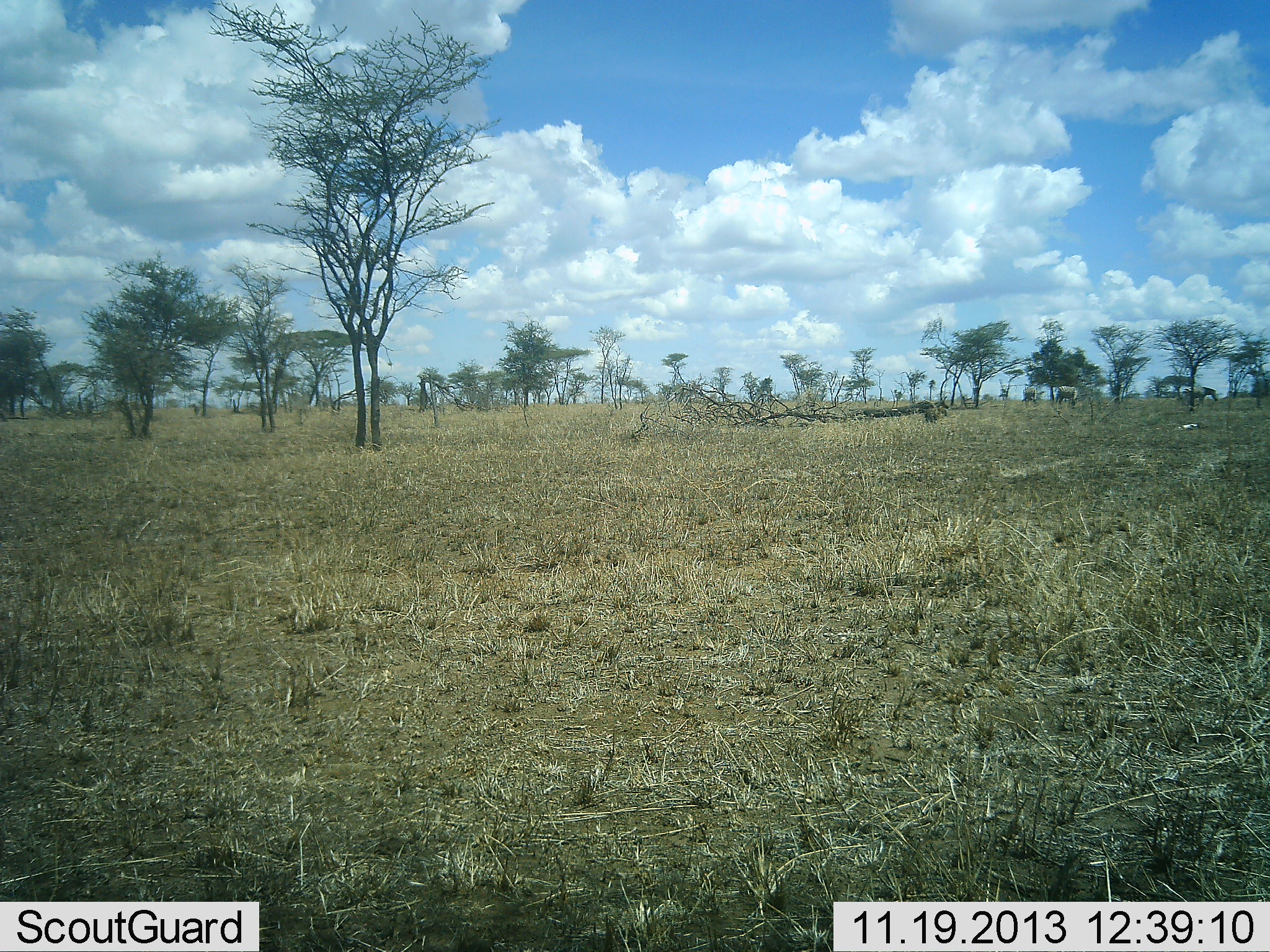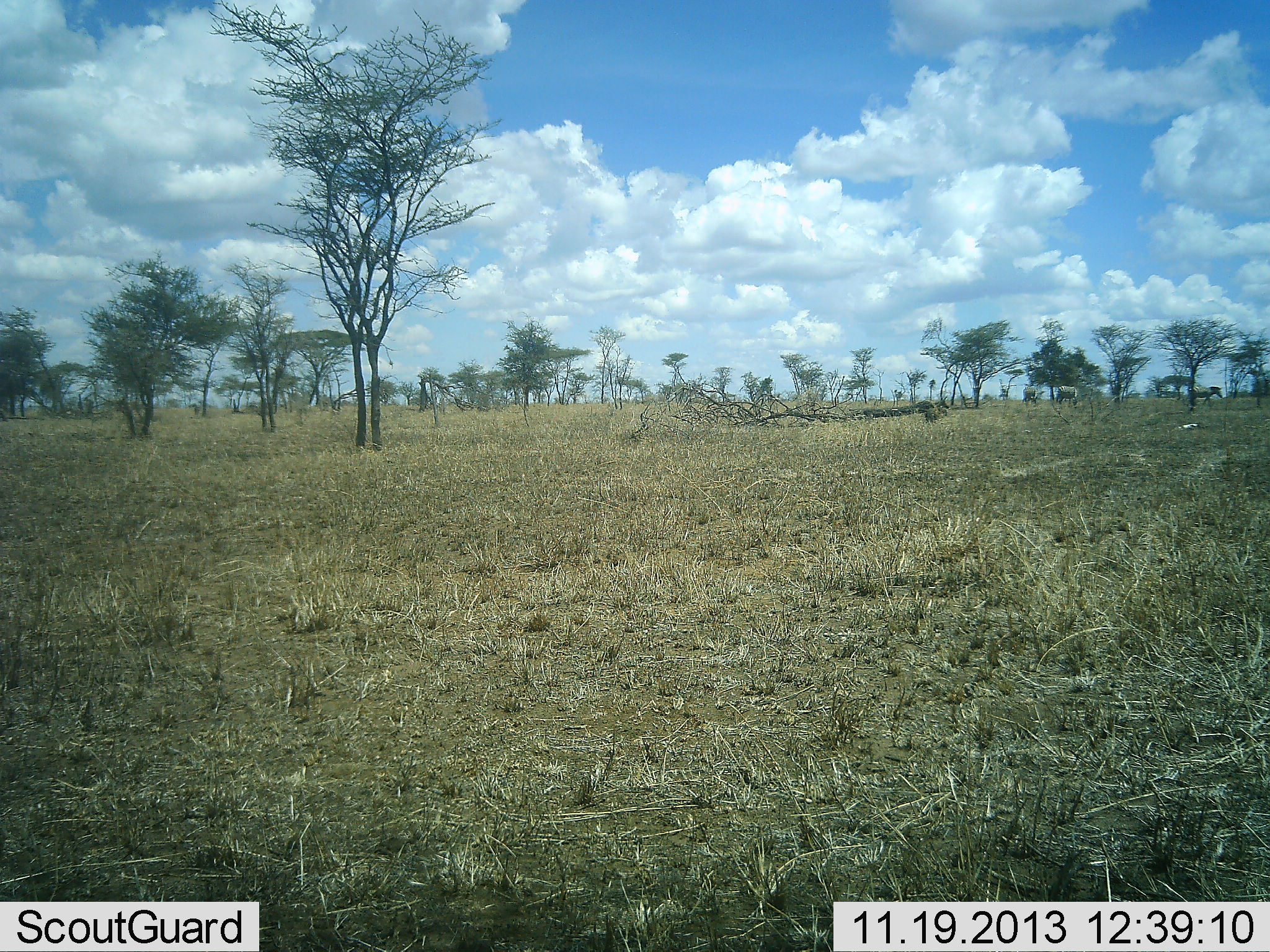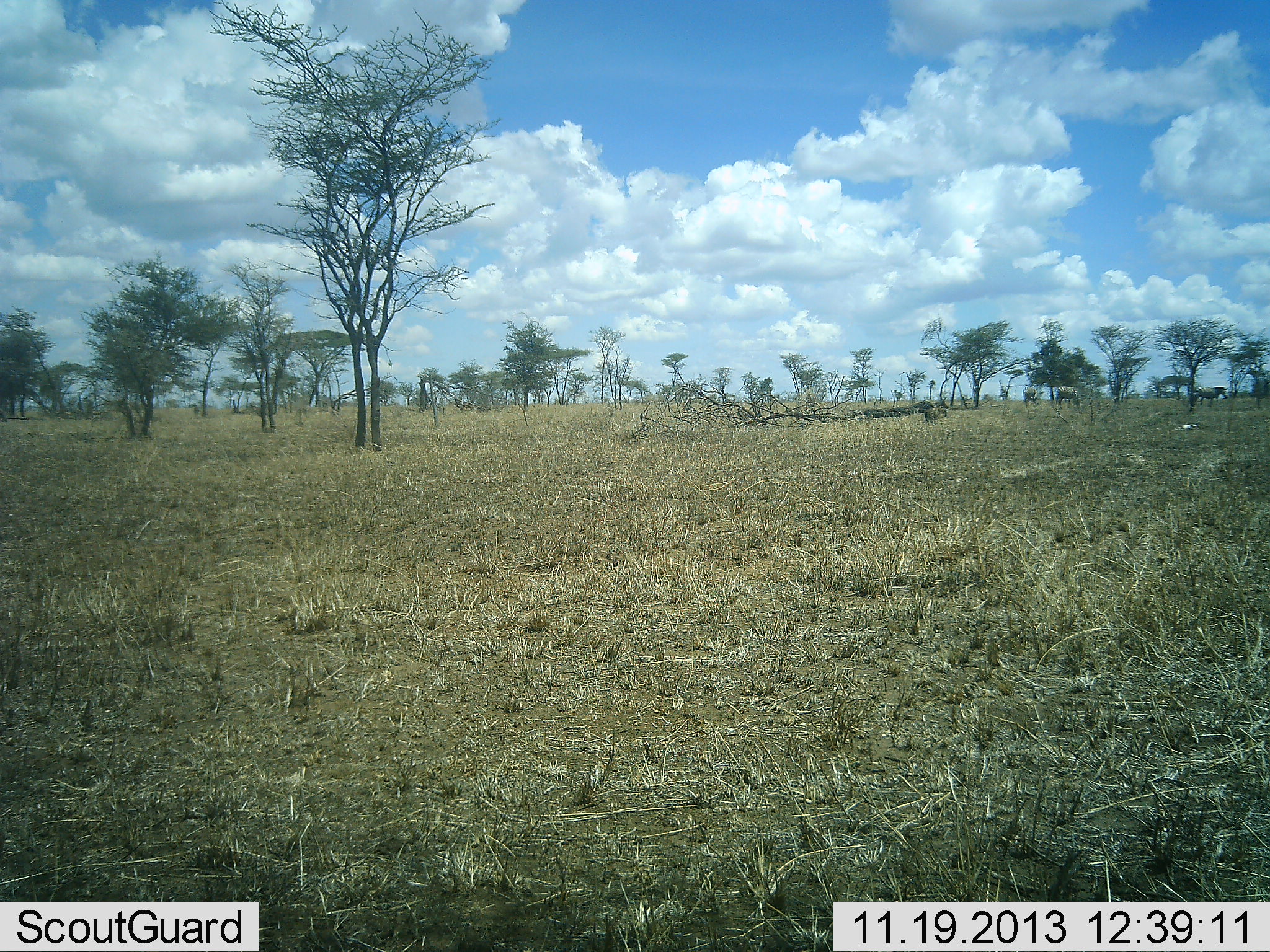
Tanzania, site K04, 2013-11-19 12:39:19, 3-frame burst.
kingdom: Animalia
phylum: Chordata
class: Mammalia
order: Perissodactyla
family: Equidae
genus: Equus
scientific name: Equus quagga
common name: plains zebra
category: zebra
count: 3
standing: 22%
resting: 0%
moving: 78%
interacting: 0%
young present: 0%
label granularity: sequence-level